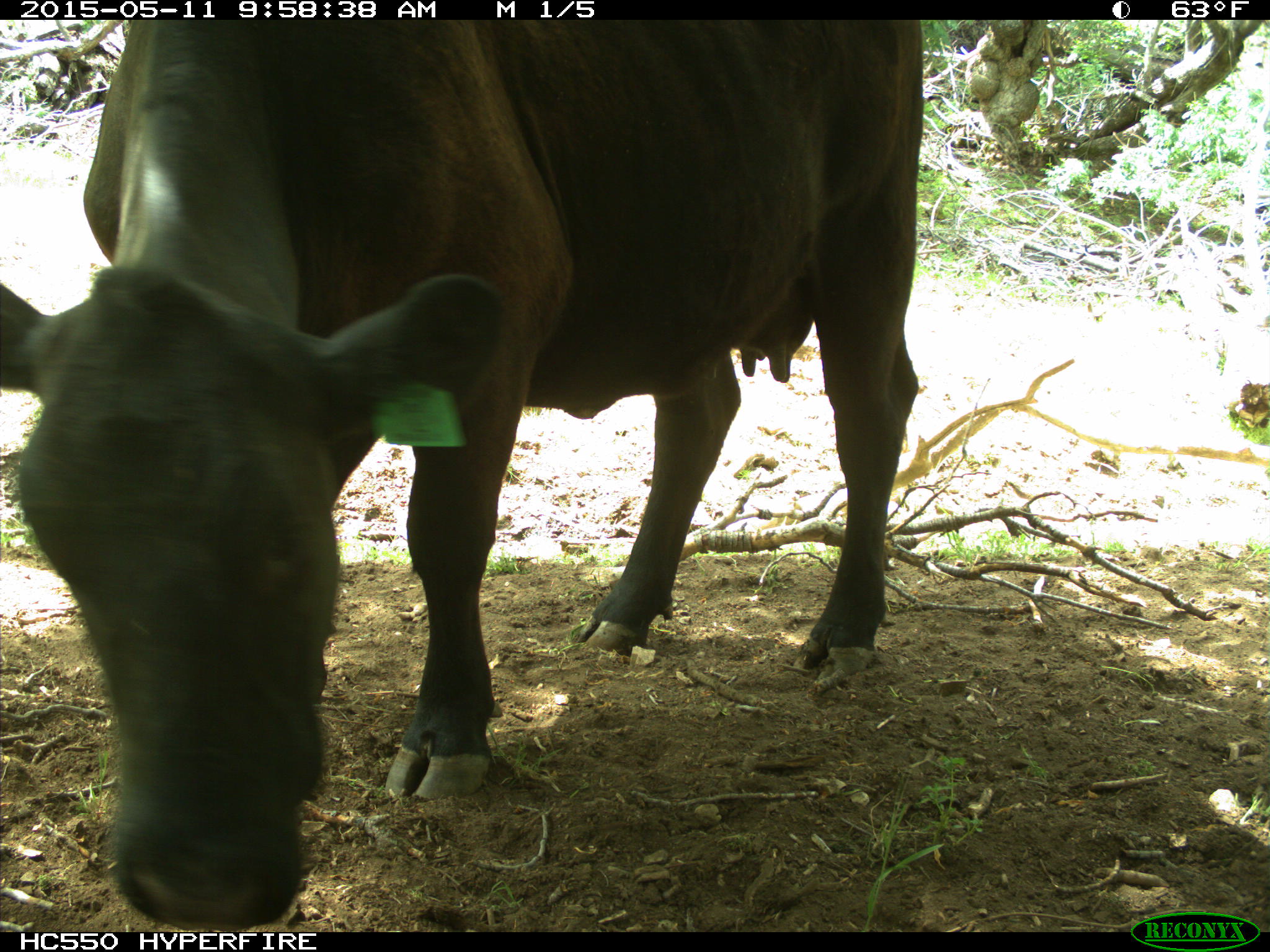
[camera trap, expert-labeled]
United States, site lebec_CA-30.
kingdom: Animalia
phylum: Chordata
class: Mammalia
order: Artiodactyla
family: Bovidae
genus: Bos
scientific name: Bos taurus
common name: domestic cow